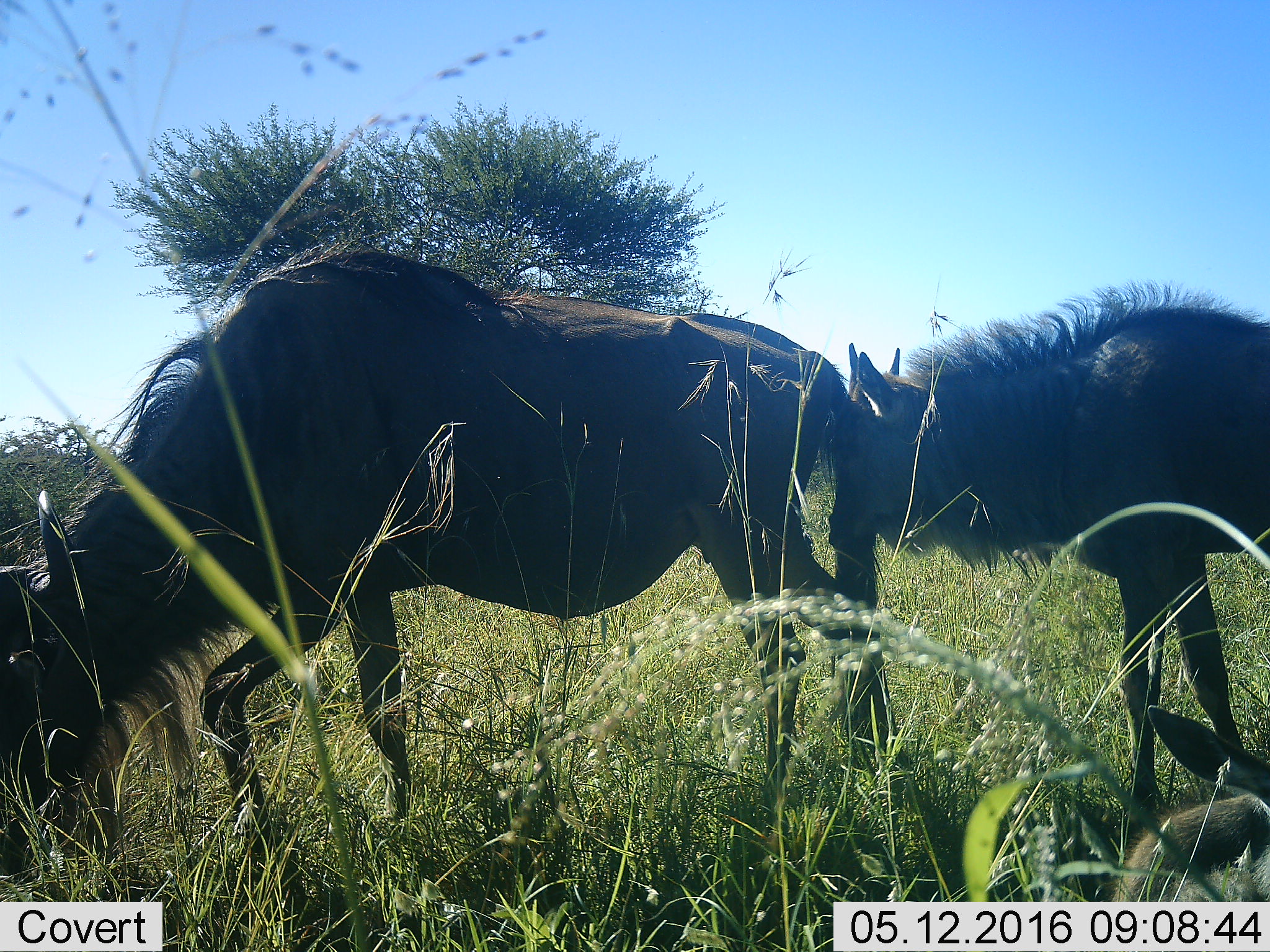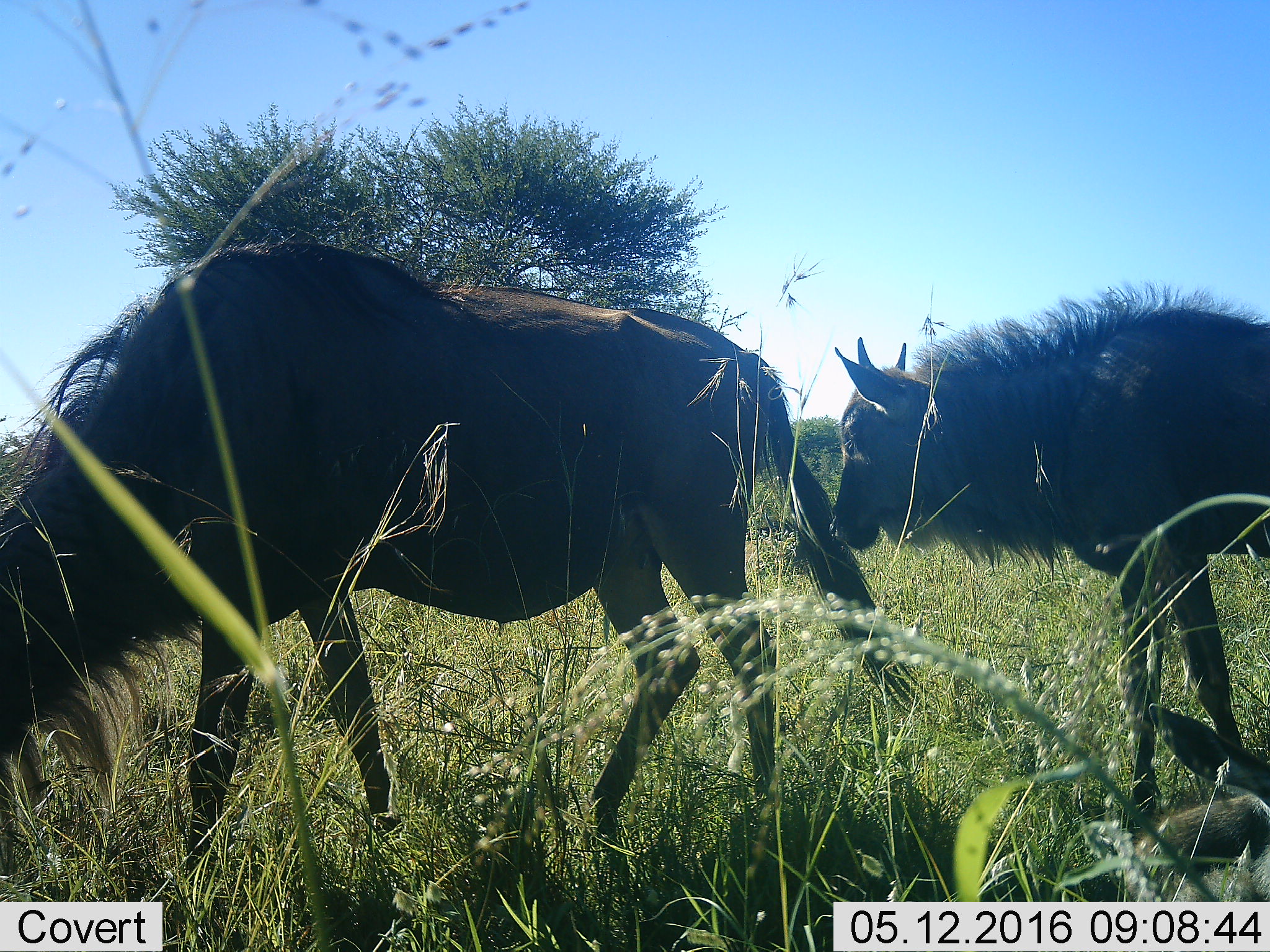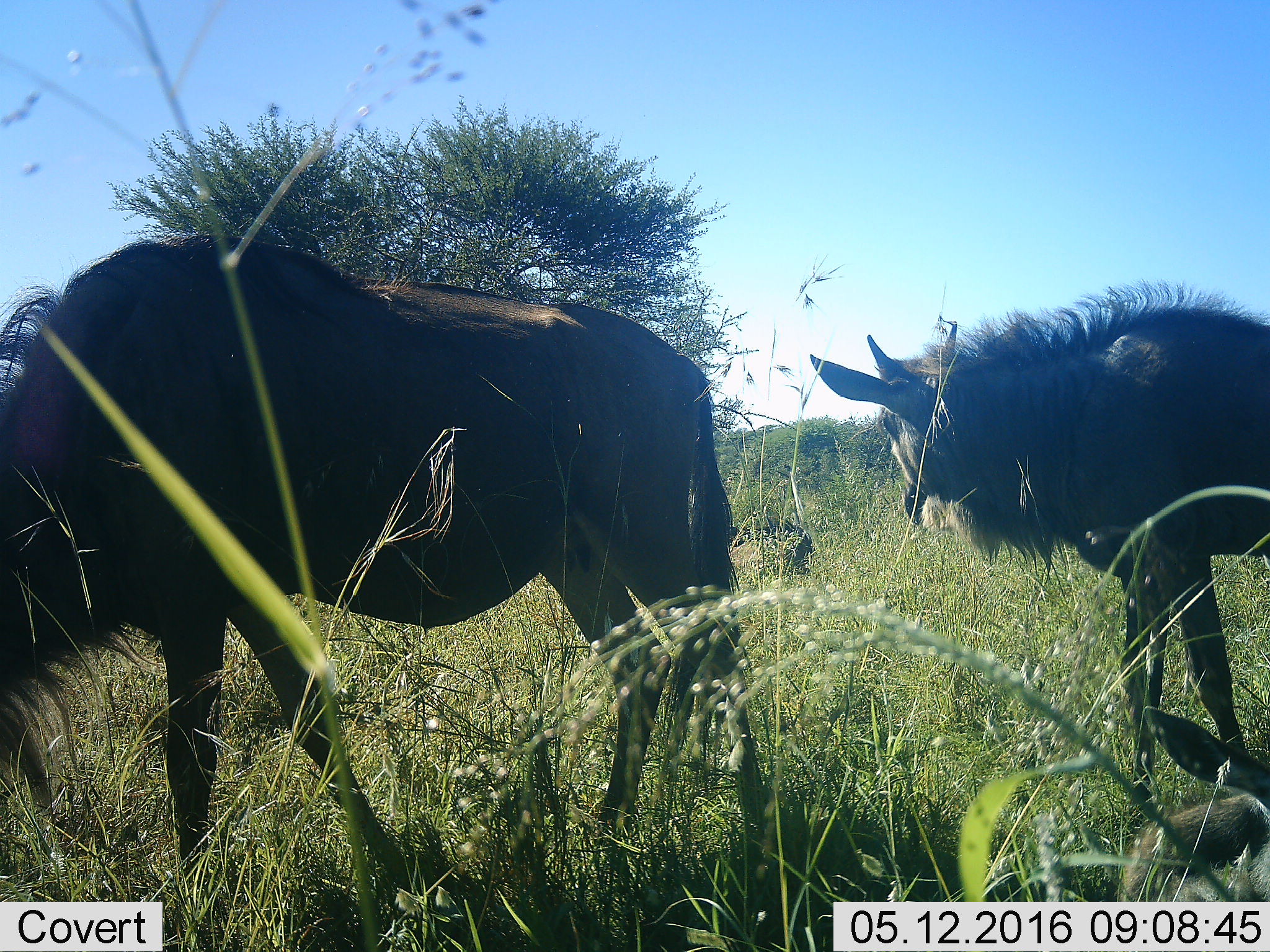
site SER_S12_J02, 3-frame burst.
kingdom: Animalia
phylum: Chordata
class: Mammalia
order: Artiodactyla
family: Bovidae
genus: Connochaetes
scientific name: Connochaetes taurinus taurinus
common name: blue wildebeest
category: wildebeestblue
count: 2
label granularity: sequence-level